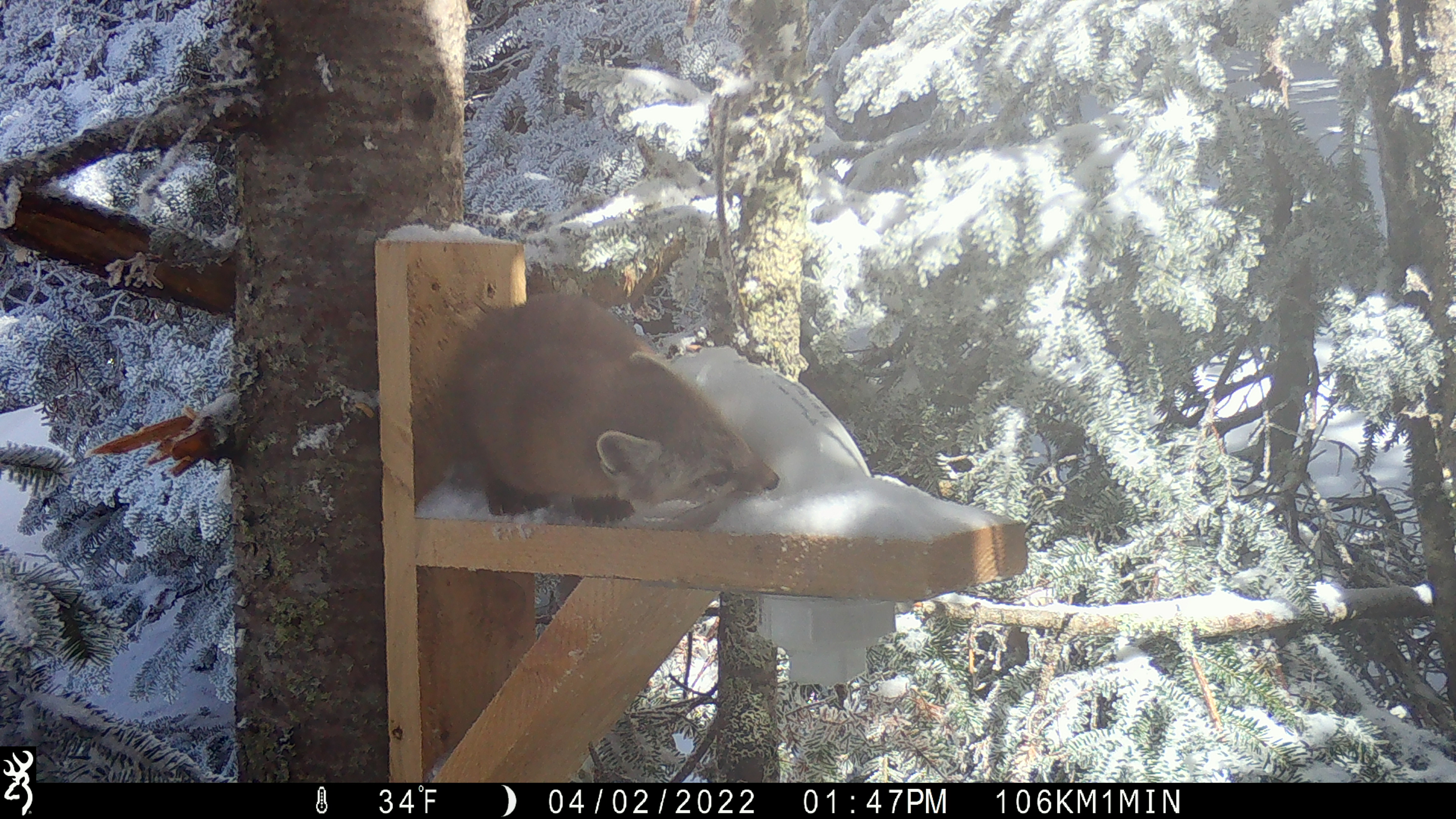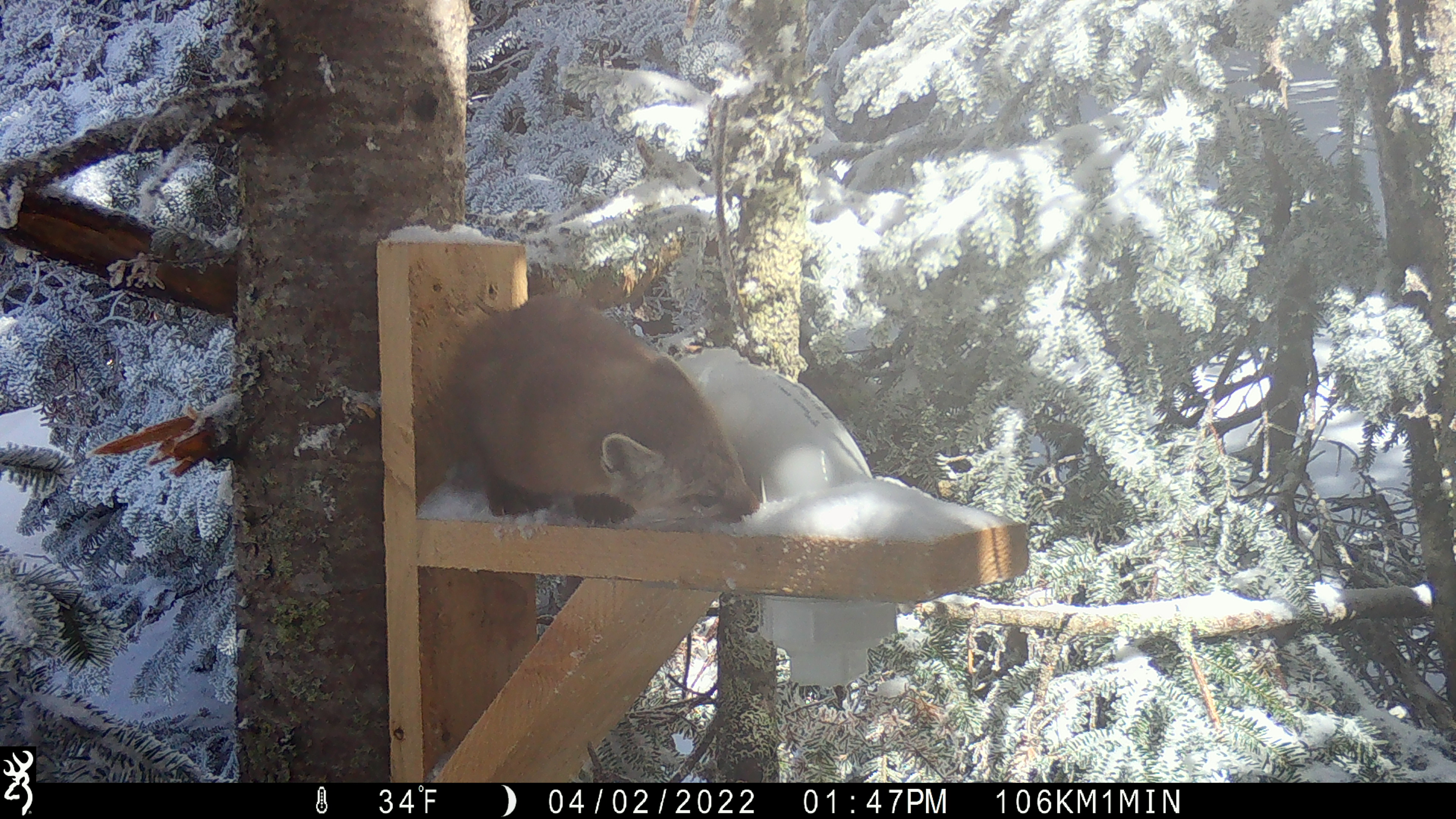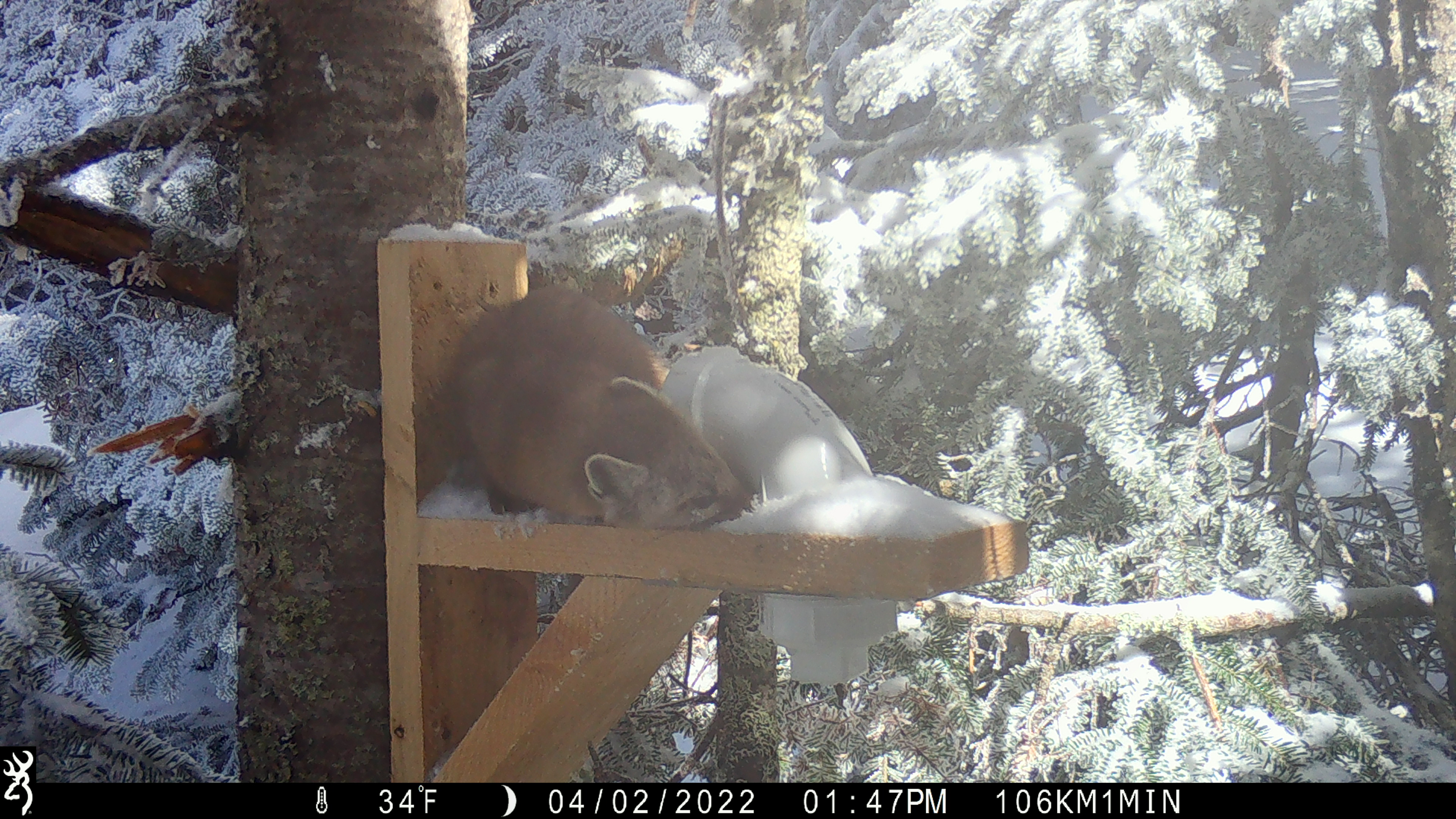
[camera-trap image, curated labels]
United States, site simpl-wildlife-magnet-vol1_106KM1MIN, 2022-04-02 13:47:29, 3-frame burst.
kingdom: Animalia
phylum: Chordata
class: Mammalia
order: Carnivora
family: Mustelidae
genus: Martes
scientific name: Martes americana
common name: american marten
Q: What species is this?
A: American marten (Martes americana).